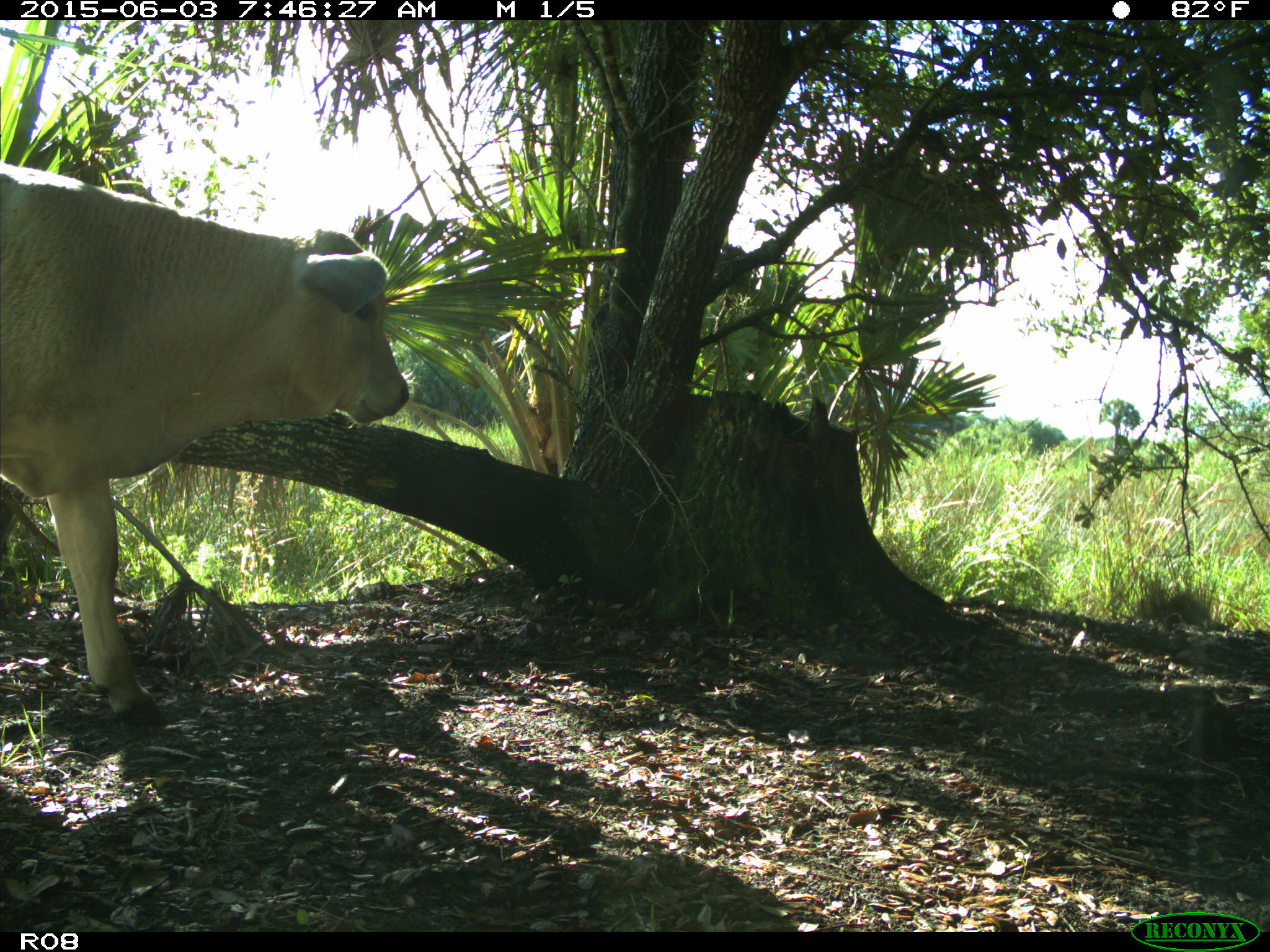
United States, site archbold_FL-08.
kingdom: Animalia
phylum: Chordata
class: Mammalia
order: Artiodactyla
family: Bovidae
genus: Bos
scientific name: Bos taurus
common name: domestic cow